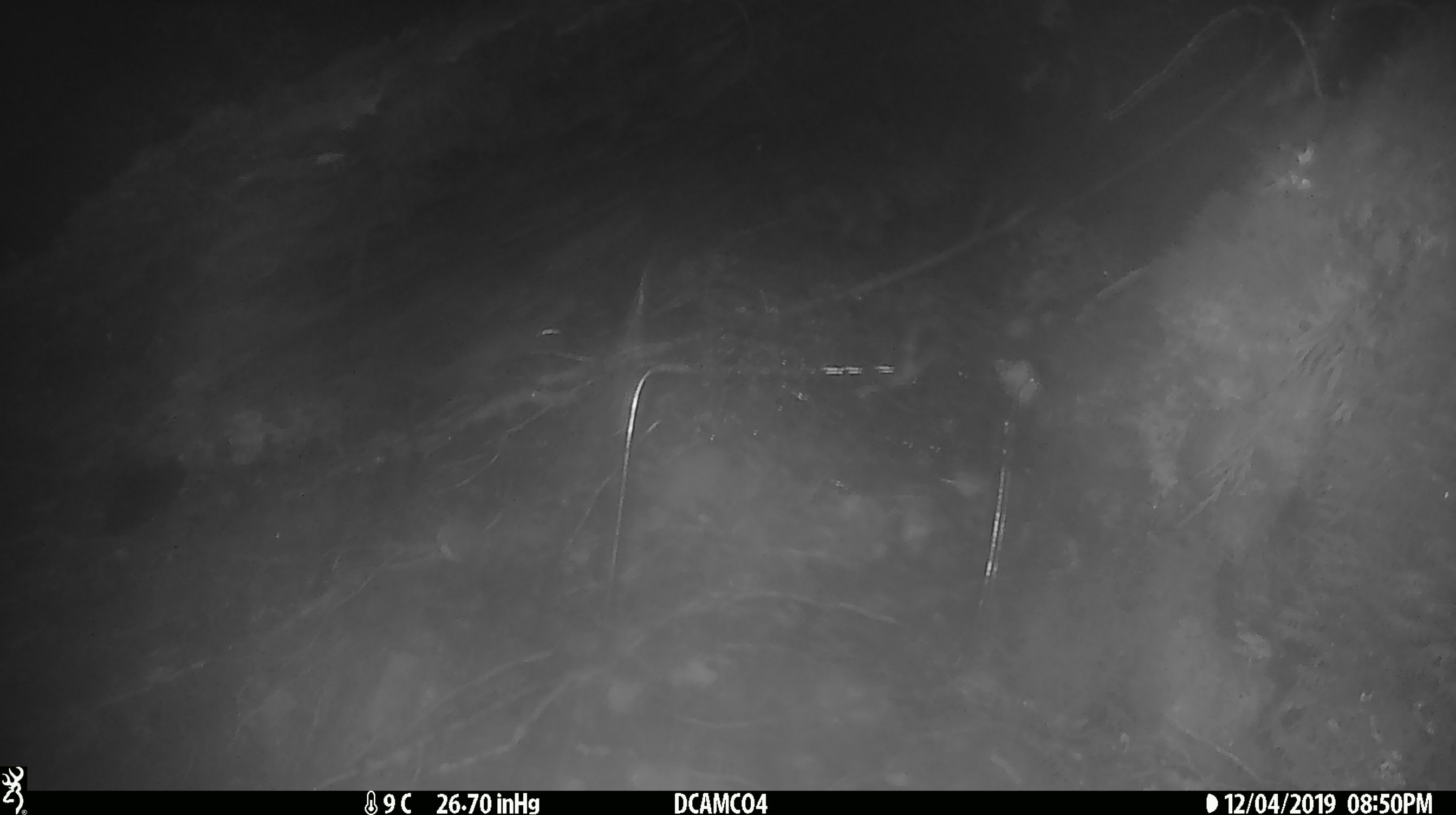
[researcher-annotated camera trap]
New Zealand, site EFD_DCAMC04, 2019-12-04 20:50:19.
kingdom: Animalia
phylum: Chordata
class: Mammalia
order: Rodentia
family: Muridae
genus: Mus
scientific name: Mus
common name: mouse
Mouse (Mus).